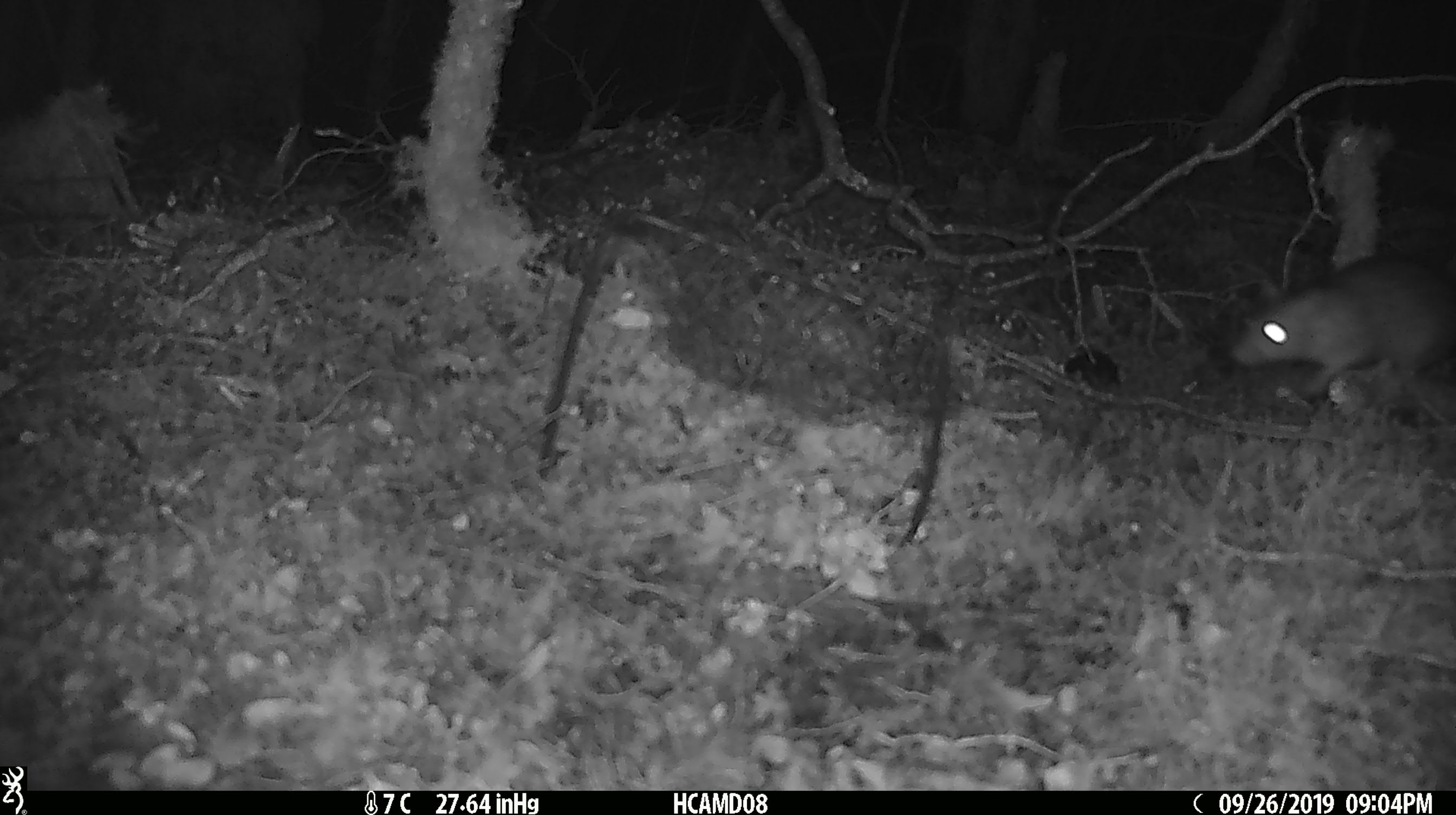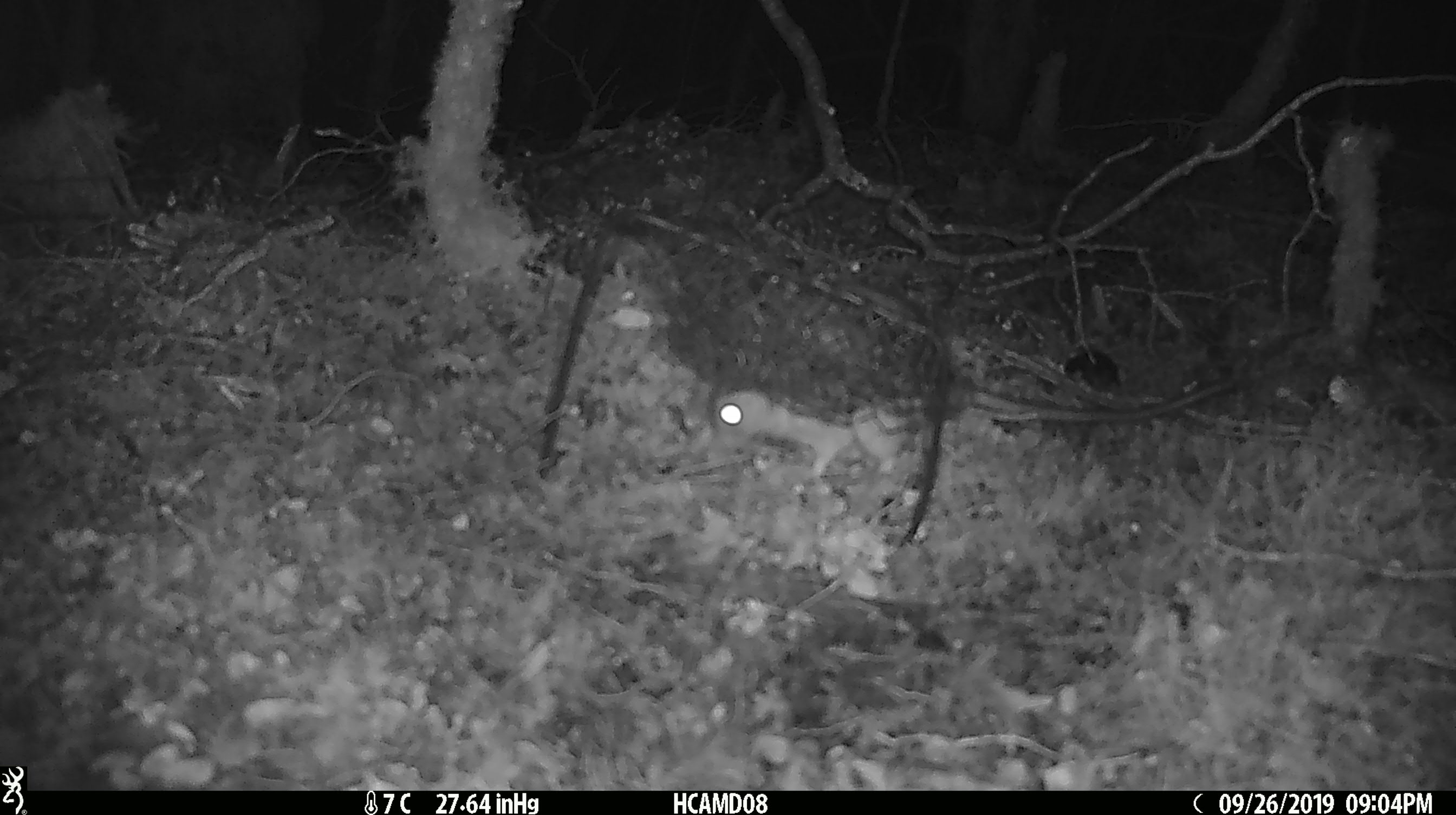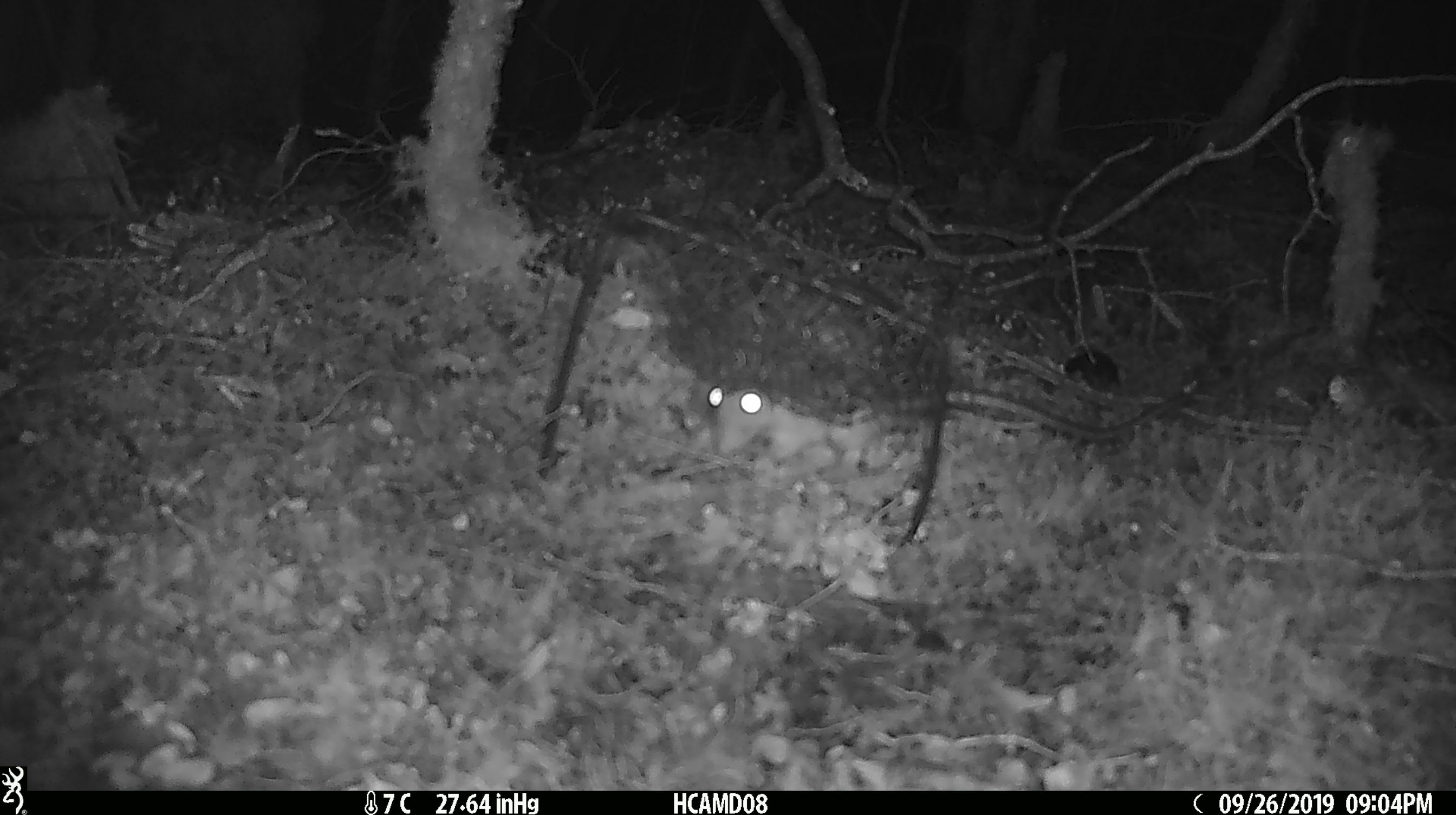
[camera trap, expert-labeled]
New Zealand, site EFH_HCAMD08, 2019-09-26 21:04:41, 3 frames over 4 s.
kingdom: Animalia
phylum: Chordata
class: Mammalia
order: Rodentia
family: Muridae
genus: Rattus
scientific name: Rattus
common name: rat